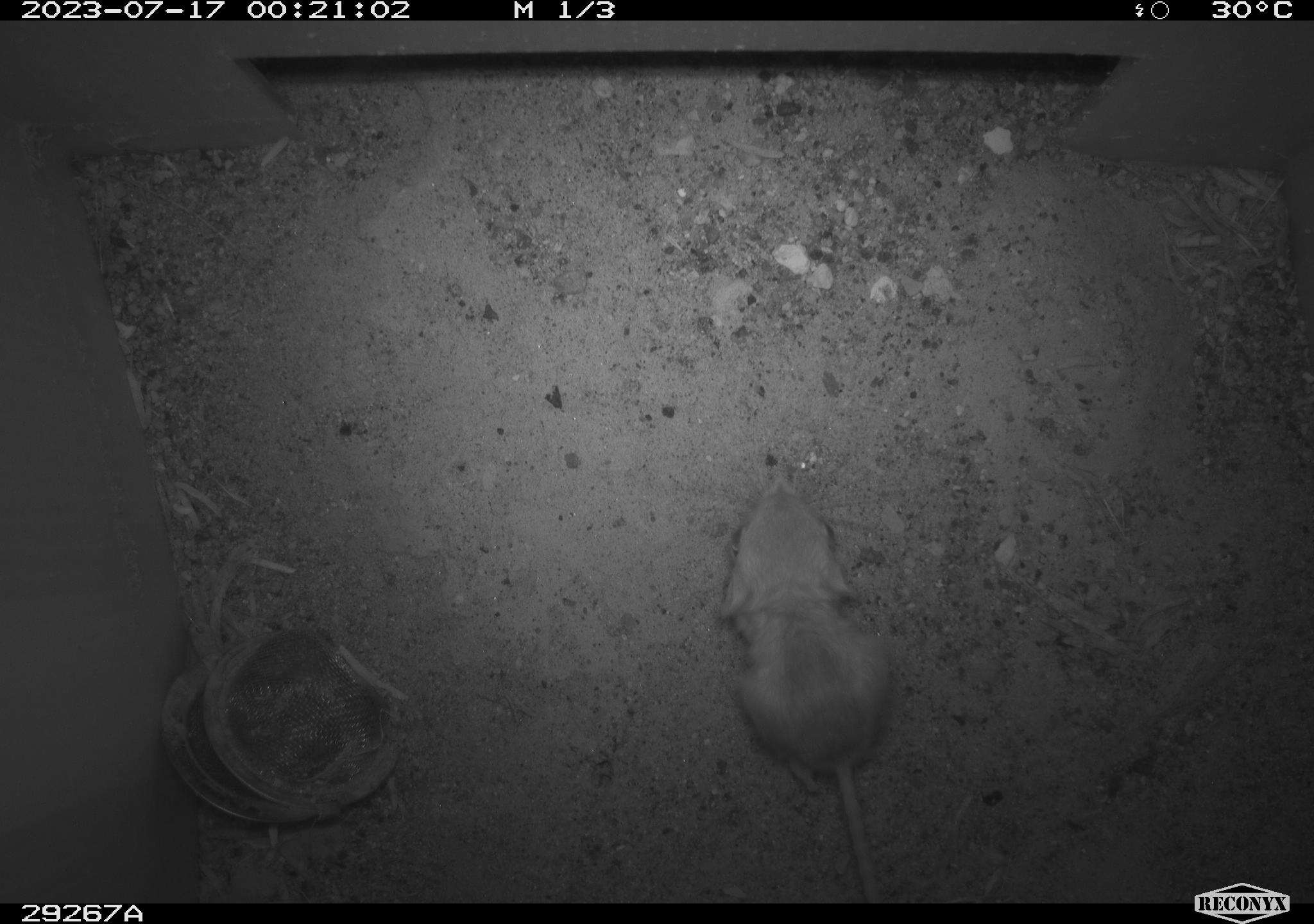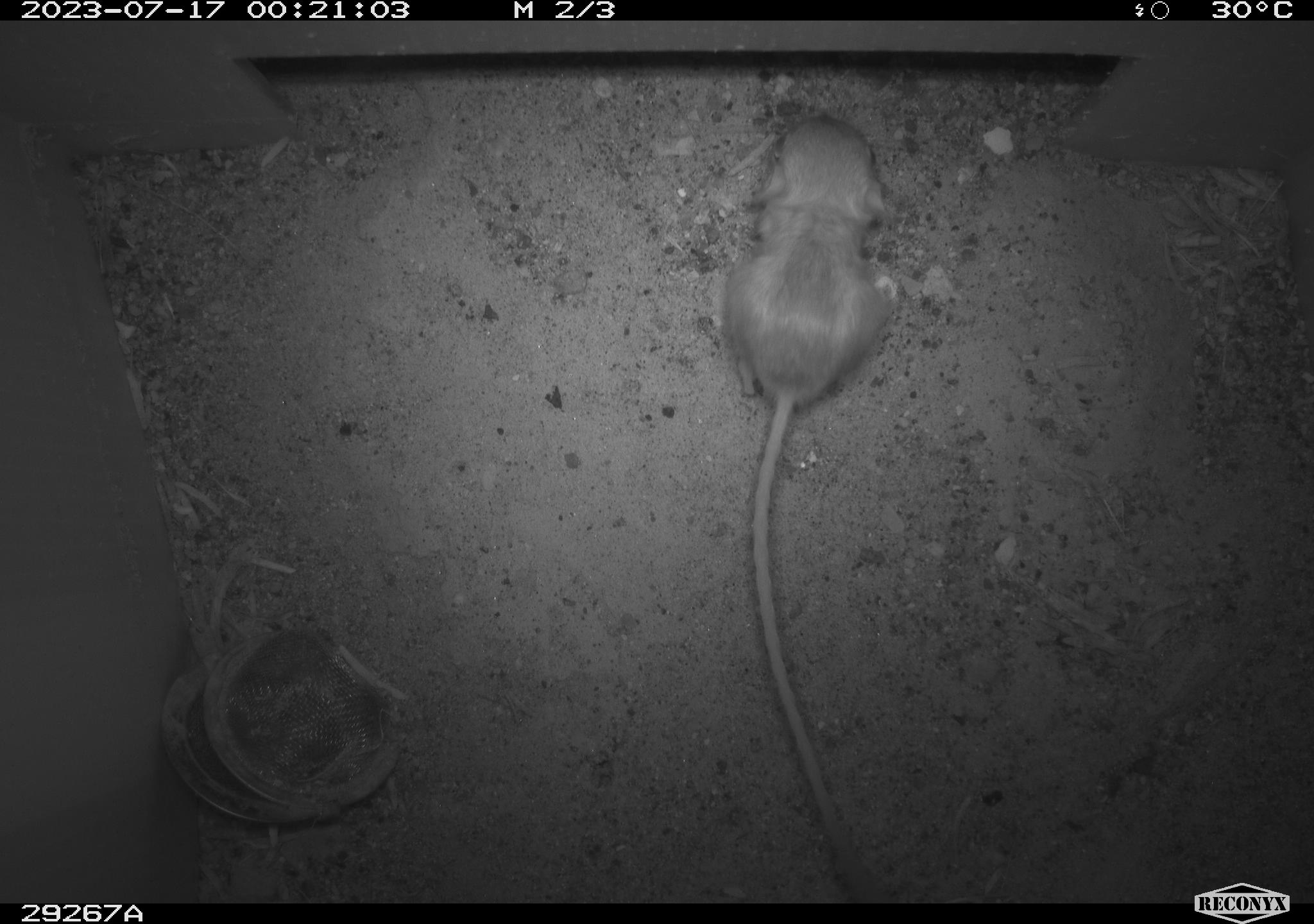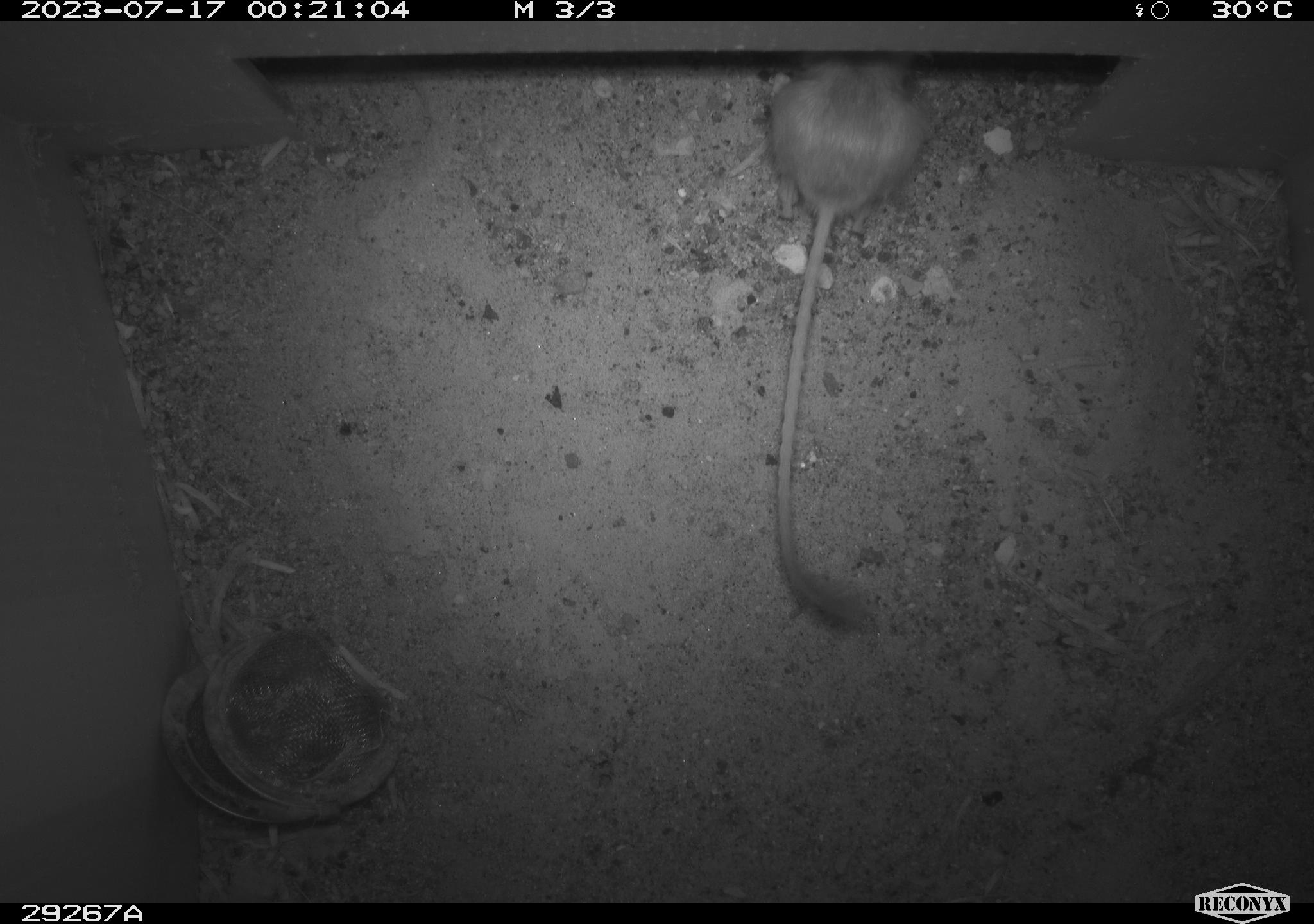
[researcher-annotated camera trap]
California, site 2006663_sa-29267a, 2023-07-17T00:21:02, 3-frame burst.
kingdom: Animalia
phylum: Chordata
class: Mammalia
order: Rodentia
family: Heteromyidae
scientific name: Heteromyidae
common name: kangaroo rats and pocket mice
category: heteromyidae family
Heteromyidae family (kangaroo rats and pocket mice) (Heteromyidae).